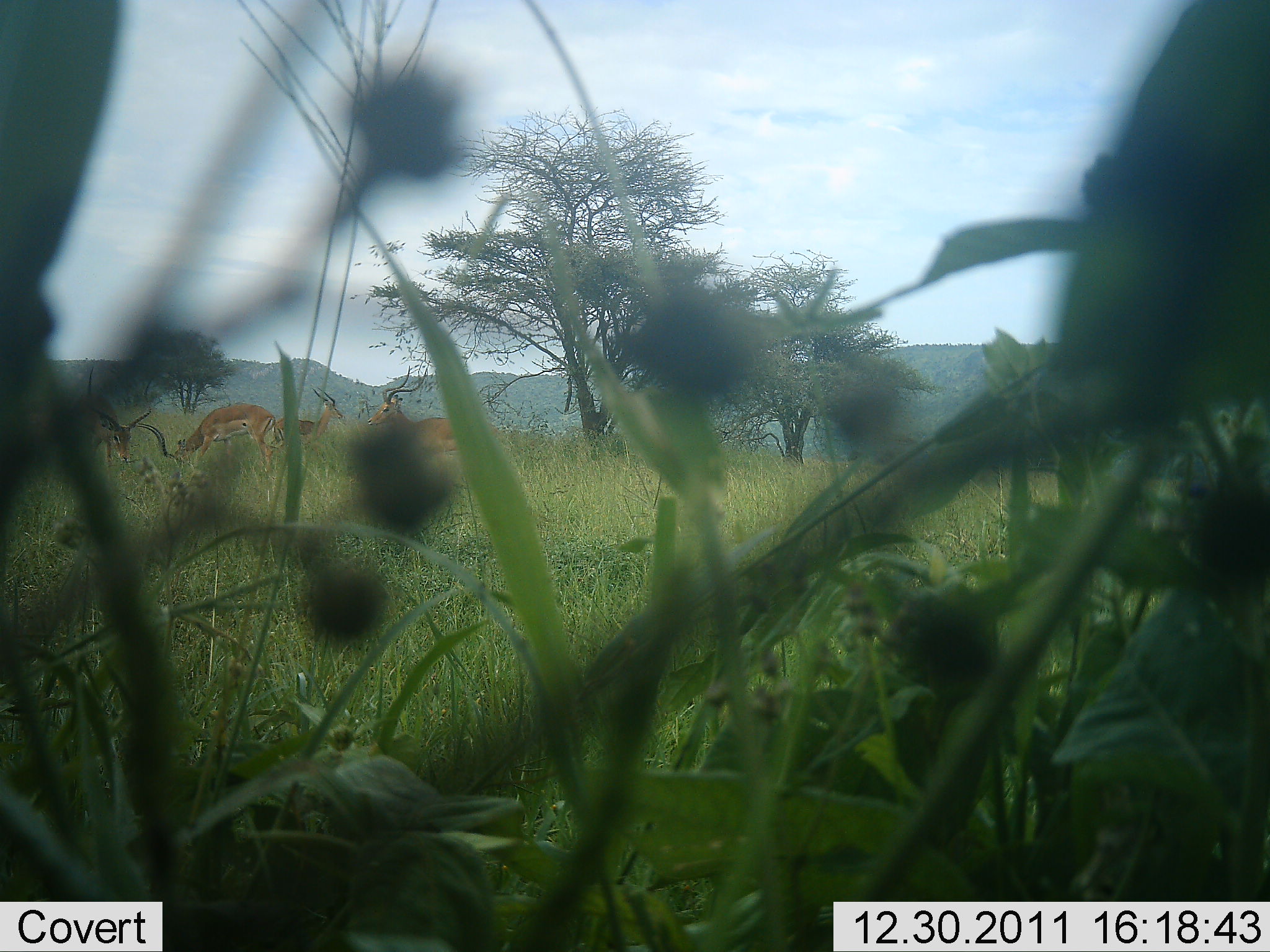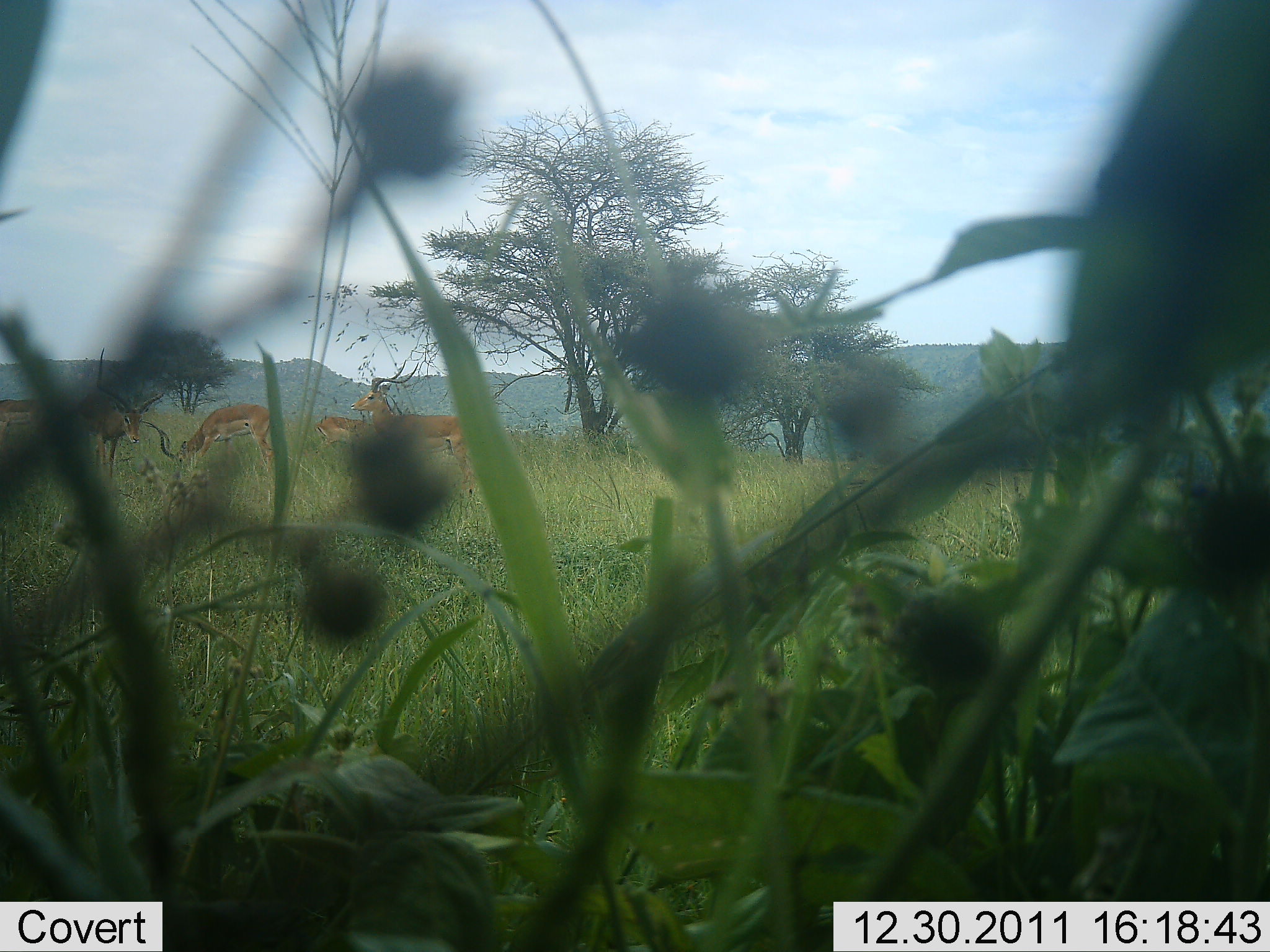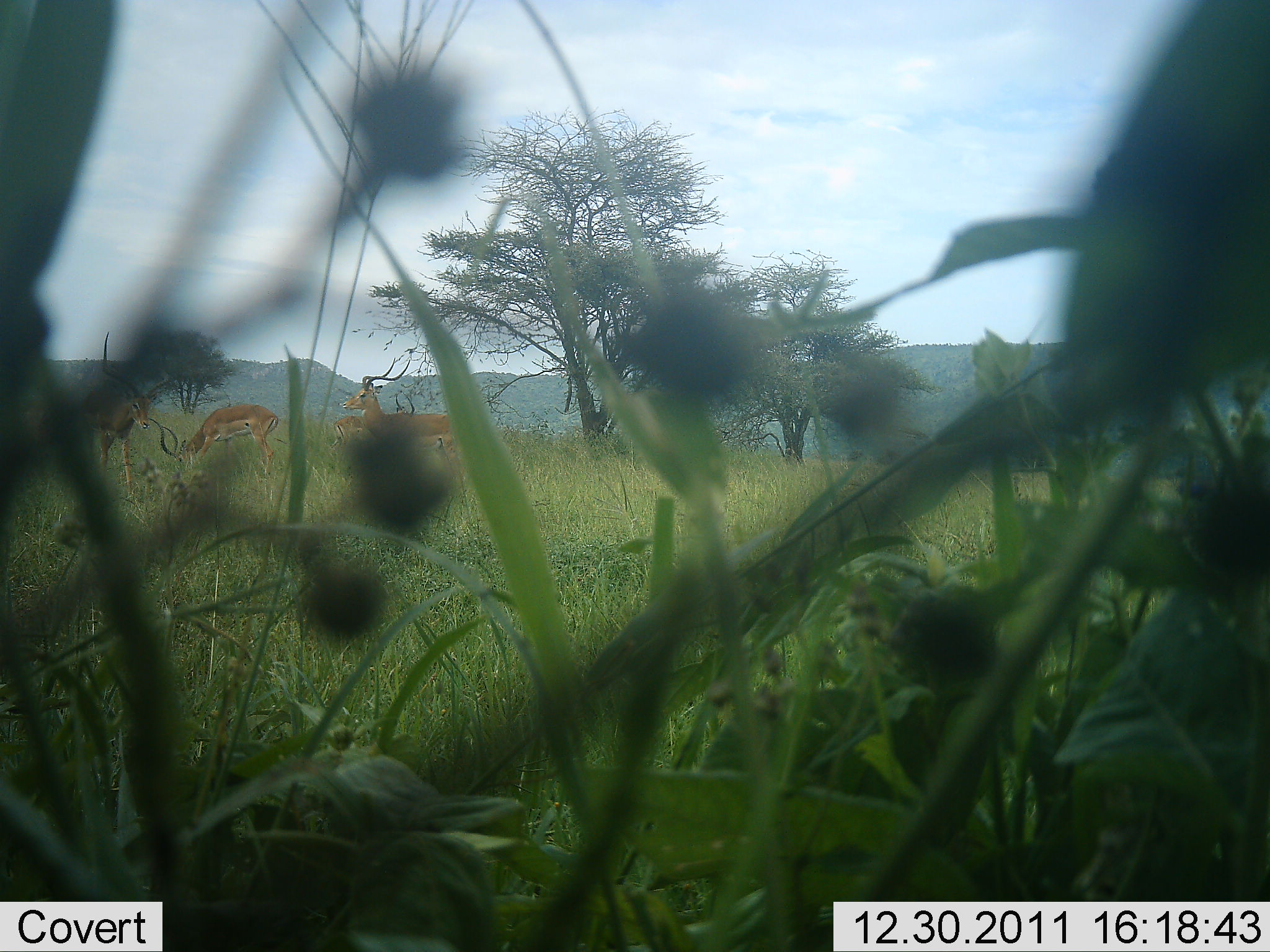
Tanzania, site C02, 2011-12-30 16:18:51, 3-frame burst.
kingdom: Animalia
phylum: Chordata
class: Mammalia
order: Artiodactyla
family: Bovidae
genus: Aepyceros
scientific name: Aepyceros melampus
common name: impala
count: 4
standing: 68%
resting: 0%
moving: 0%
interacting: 5%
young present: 0%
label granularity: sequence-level